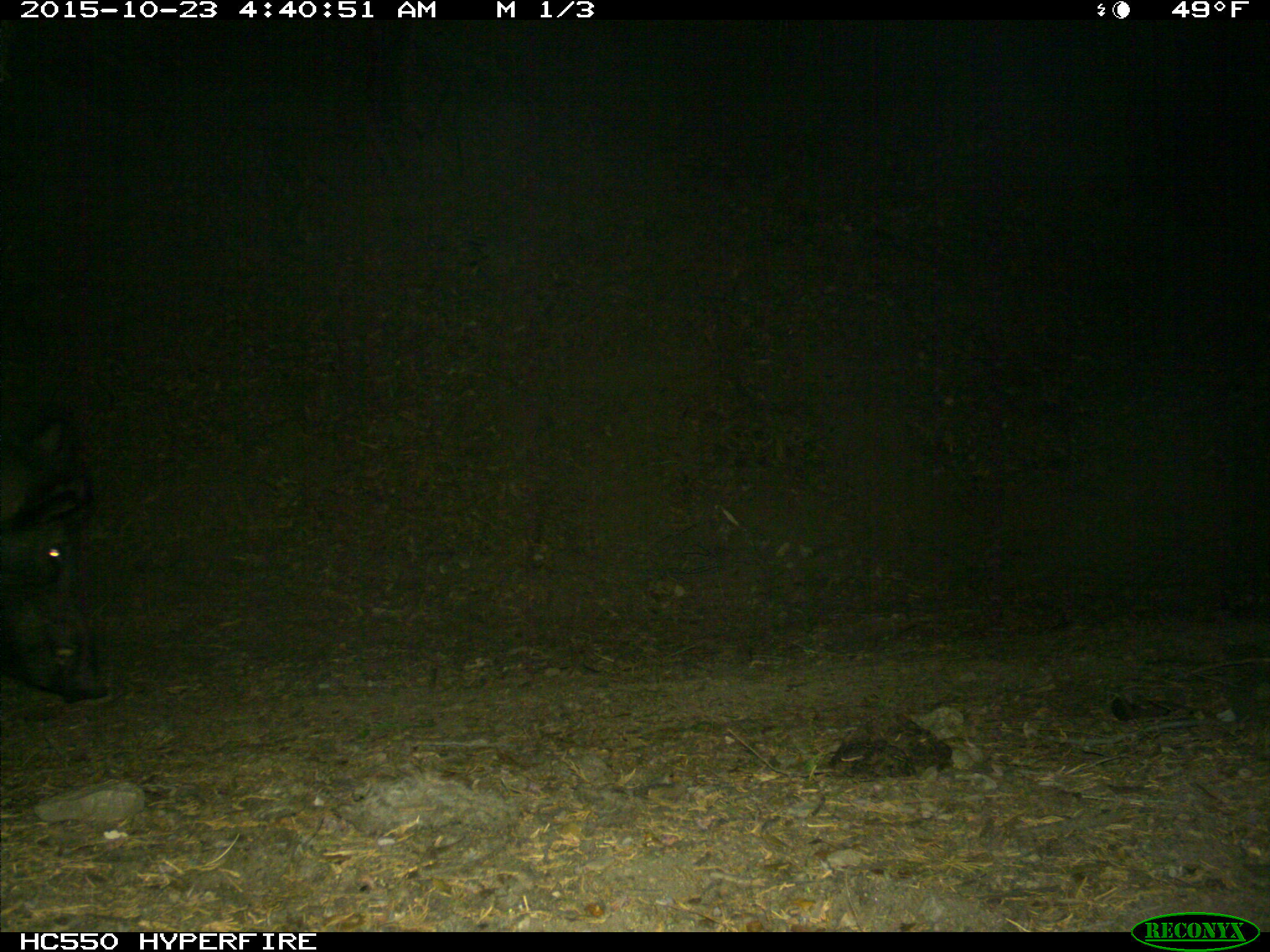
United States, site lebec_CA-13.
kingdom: Animalia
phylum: Chordata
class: Mammalia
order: Artiodactyla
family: Suidae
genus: Sus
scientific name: Sus scrofa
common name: wild boar